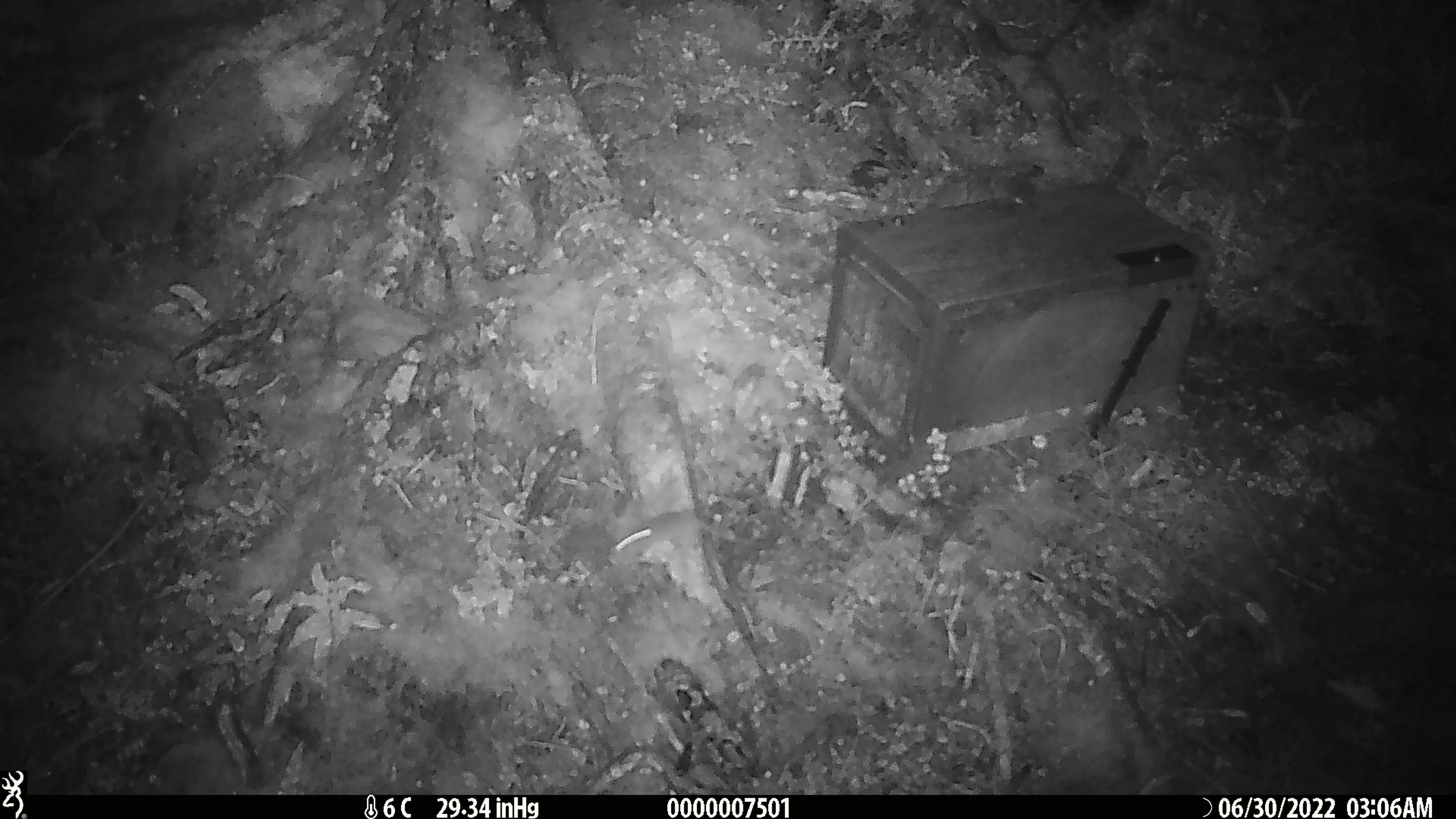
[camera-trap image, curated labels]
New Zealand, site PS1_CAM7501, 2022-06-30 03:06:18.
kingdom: Animalia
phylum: Chordata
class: Mammalia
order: Rodentia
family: Muridae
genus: Mus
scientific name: Mus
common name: mouse